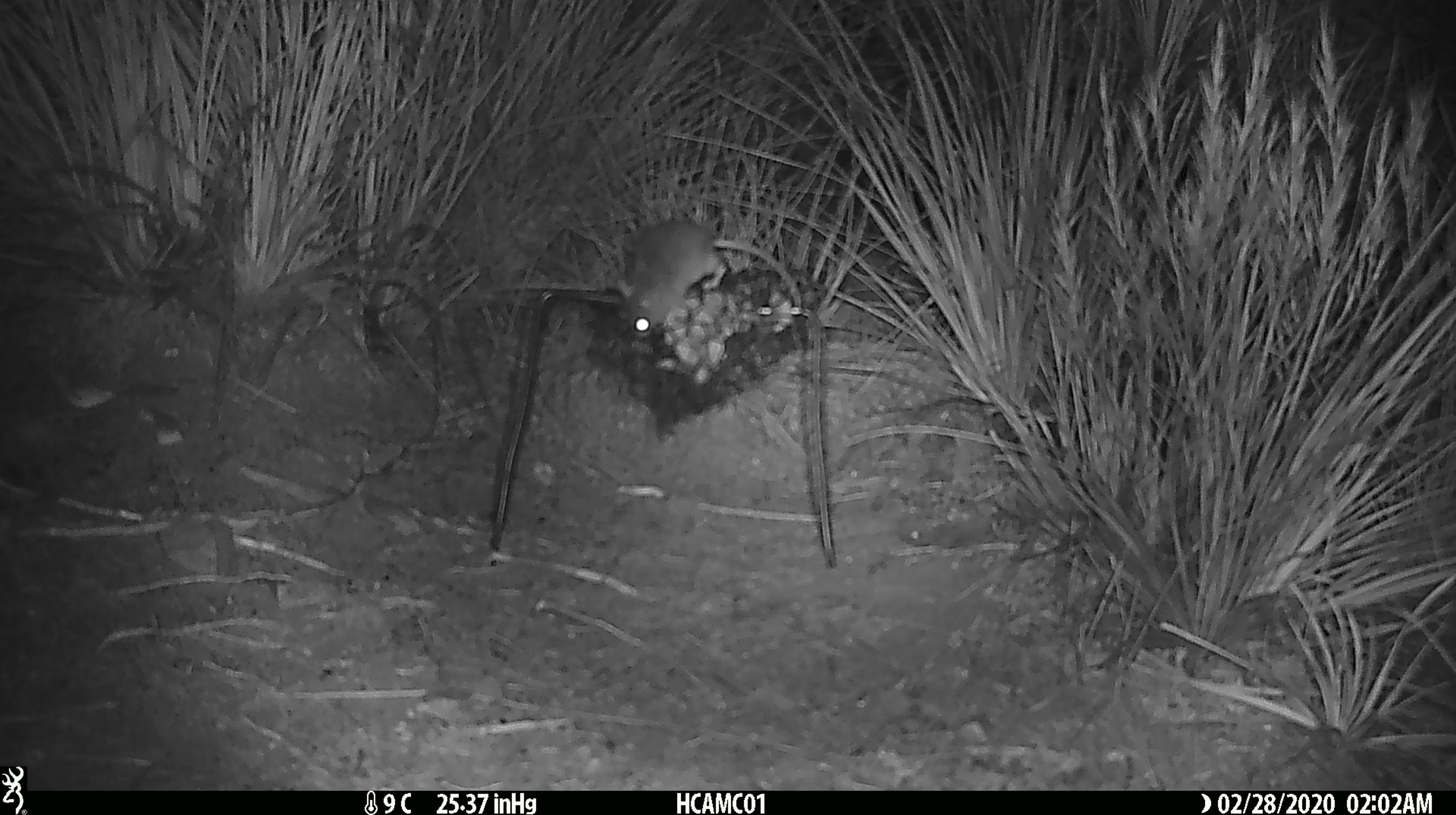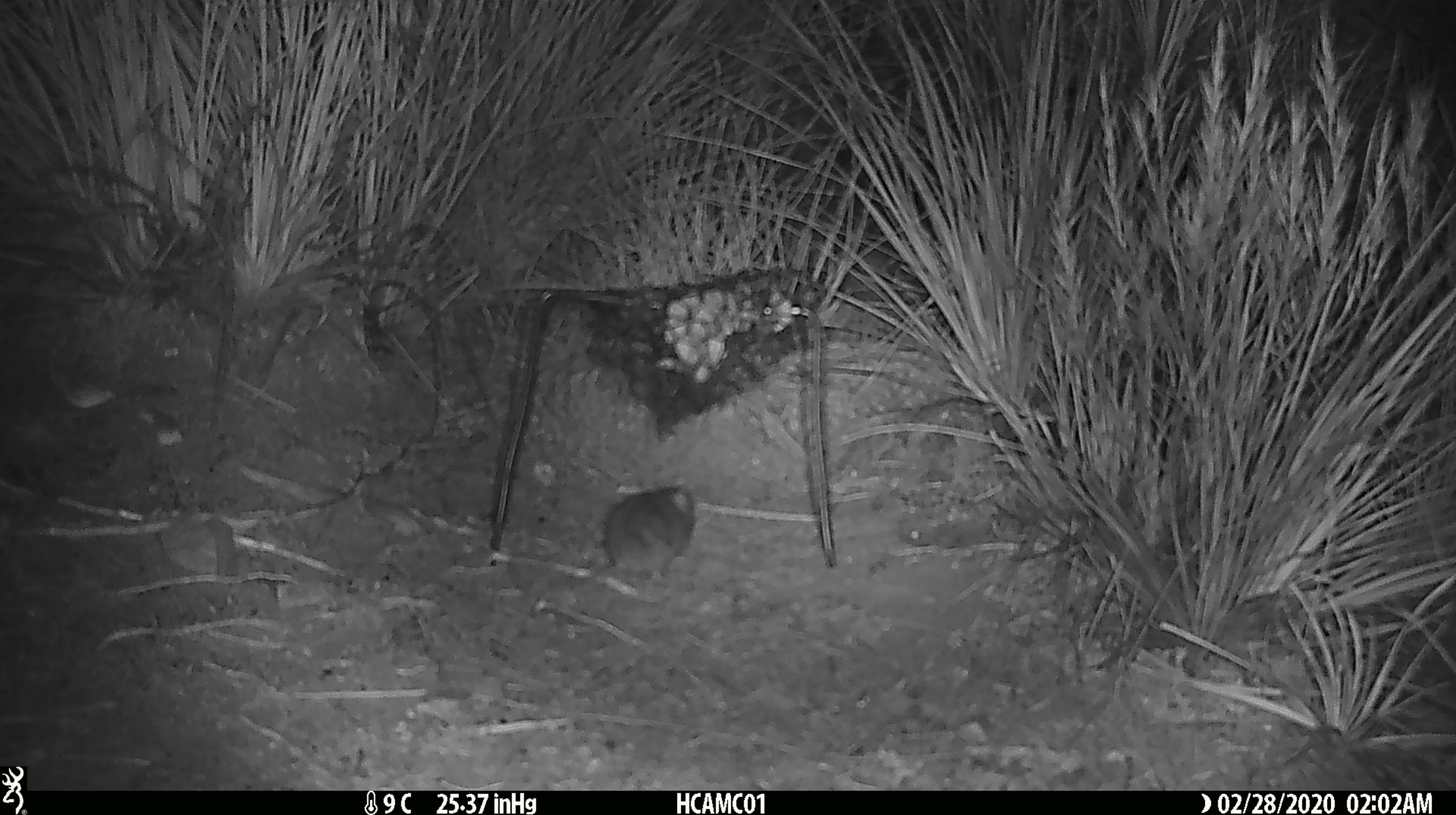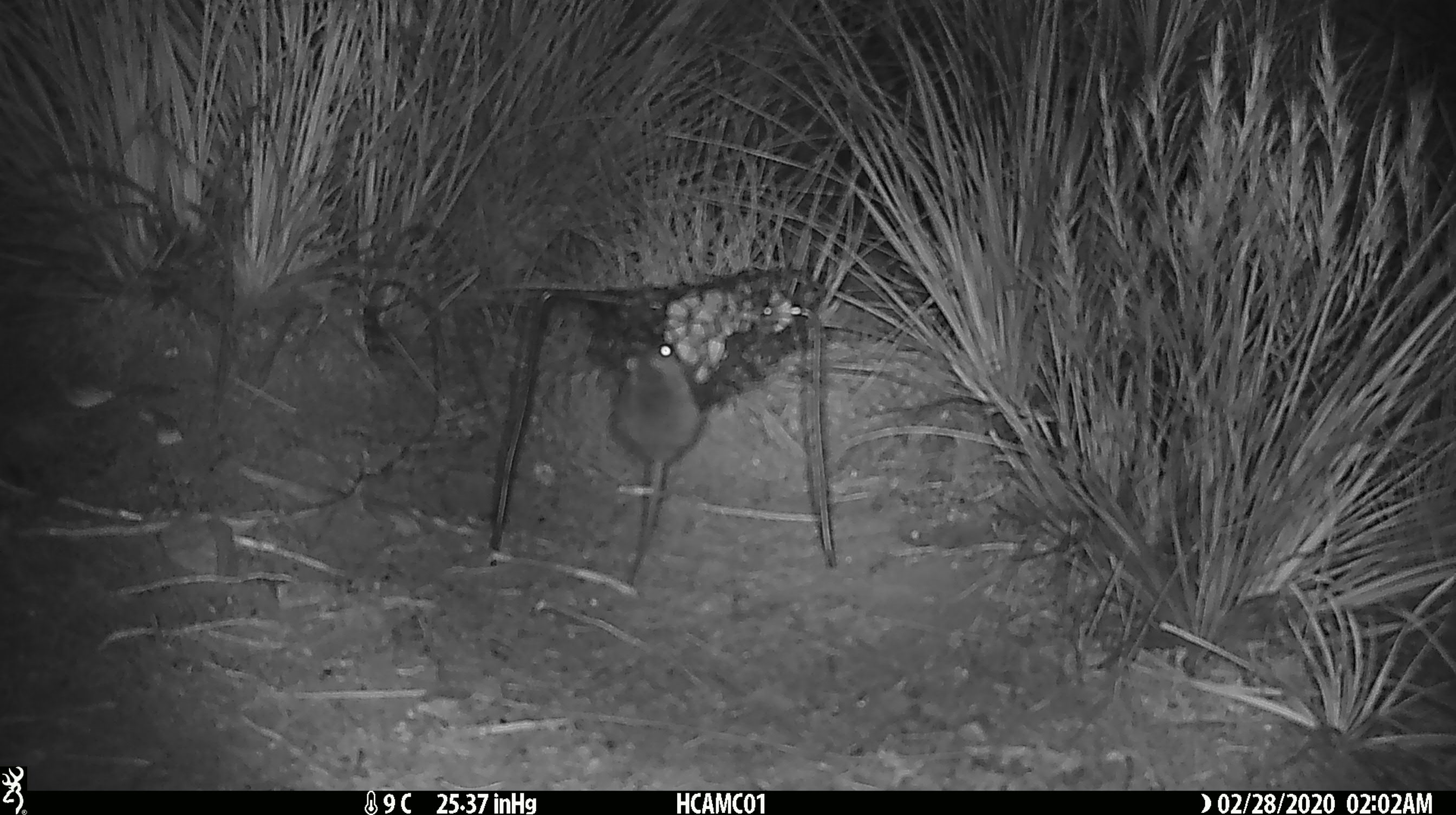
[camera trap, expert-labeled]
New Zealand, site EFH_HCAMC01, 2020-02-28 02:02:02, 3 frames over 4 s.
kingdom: Animalia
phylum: Chordata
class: Mammalia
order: Rodentia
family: Muridae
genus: Mus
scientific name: Mus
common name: mouse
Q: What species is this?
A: Mouse (Mus).